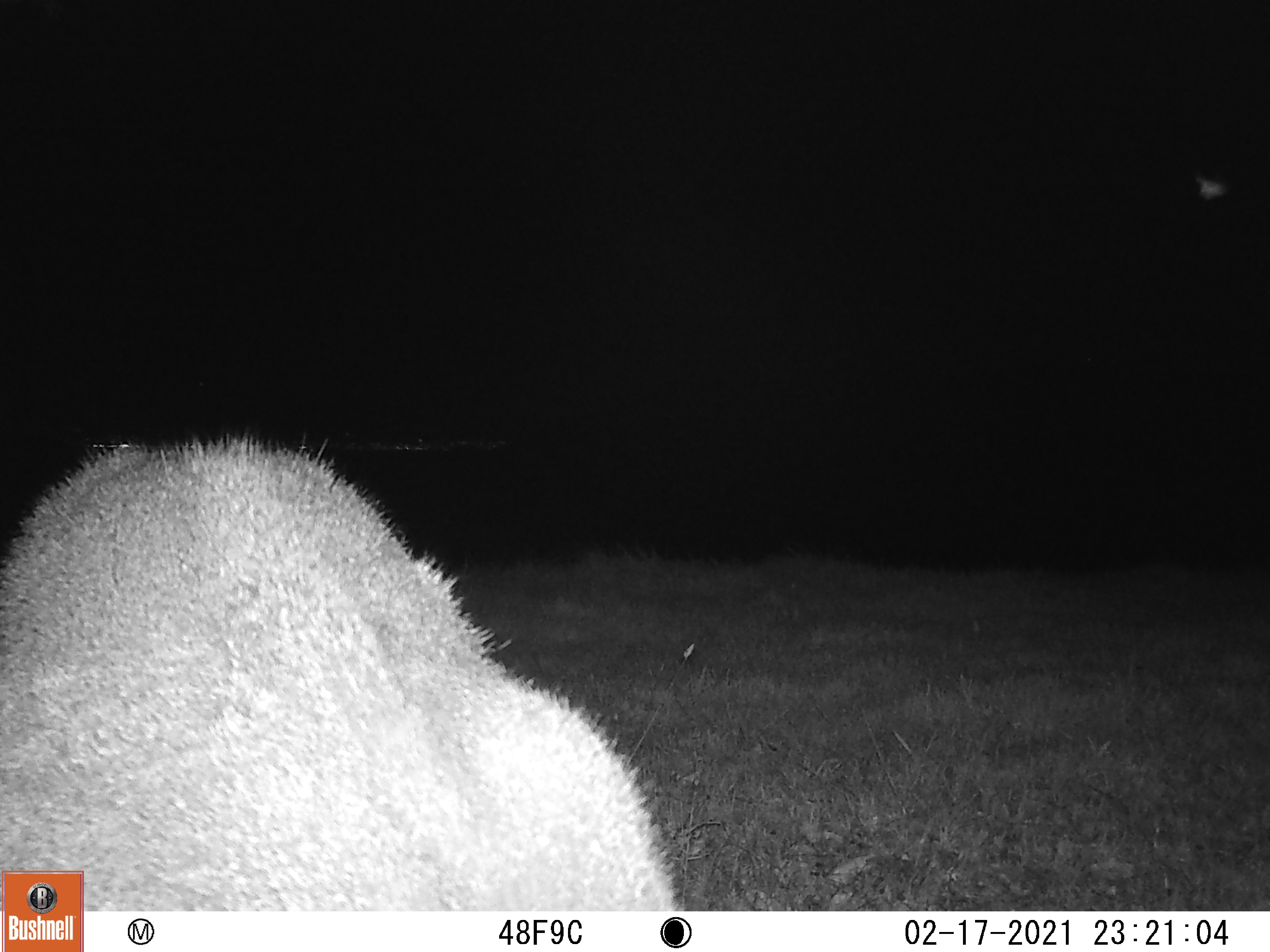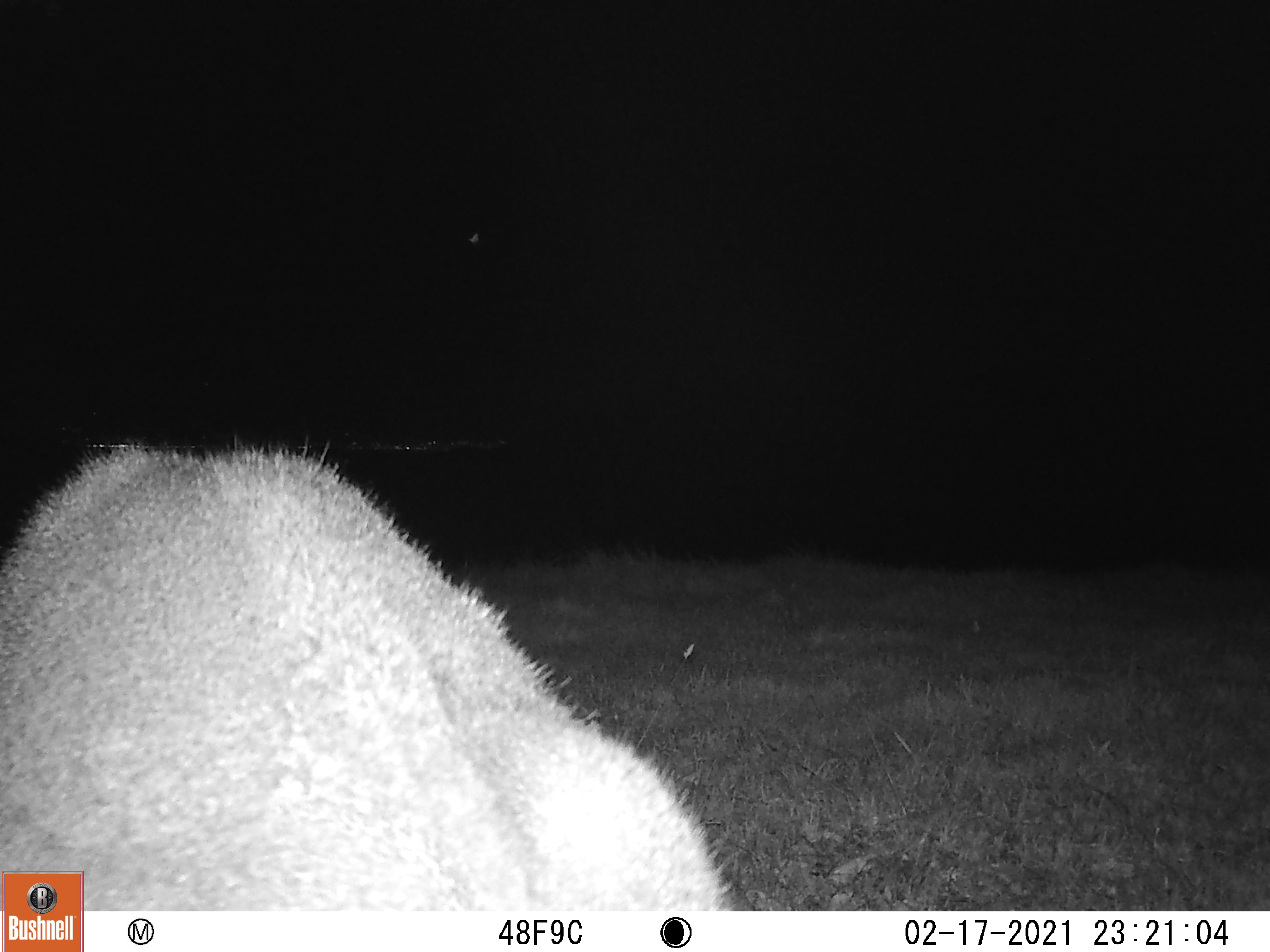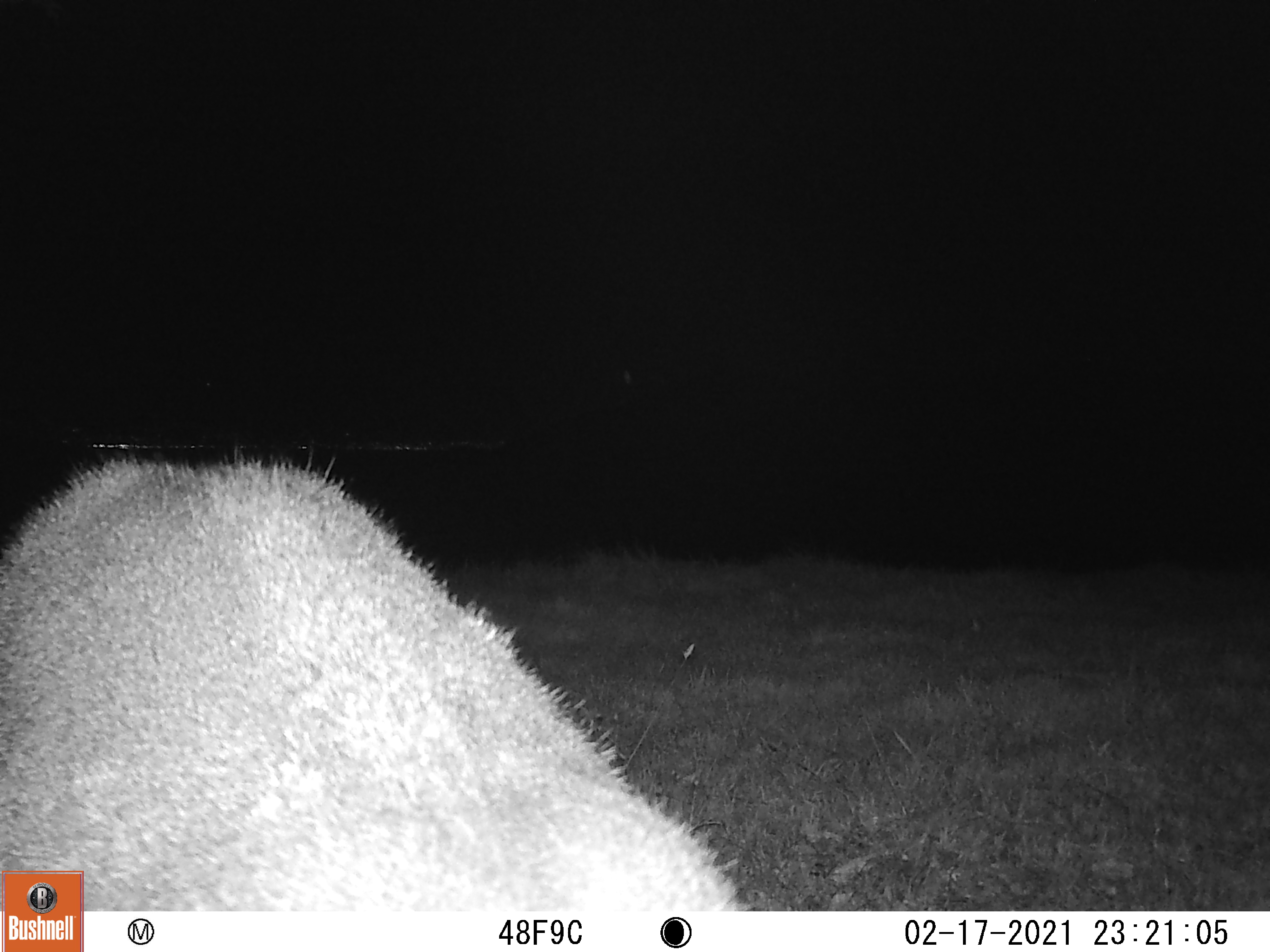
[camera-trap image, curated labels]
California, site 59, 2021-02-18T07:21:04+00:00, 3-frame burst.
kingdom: Animalia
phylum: Chordata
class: Mammalia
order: Artiodactyla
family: Cervidae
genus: Odocoileus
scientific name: Odocoileus hemionus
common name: mule deer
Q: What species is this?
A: Mule deer (Odocoileus hemionus).